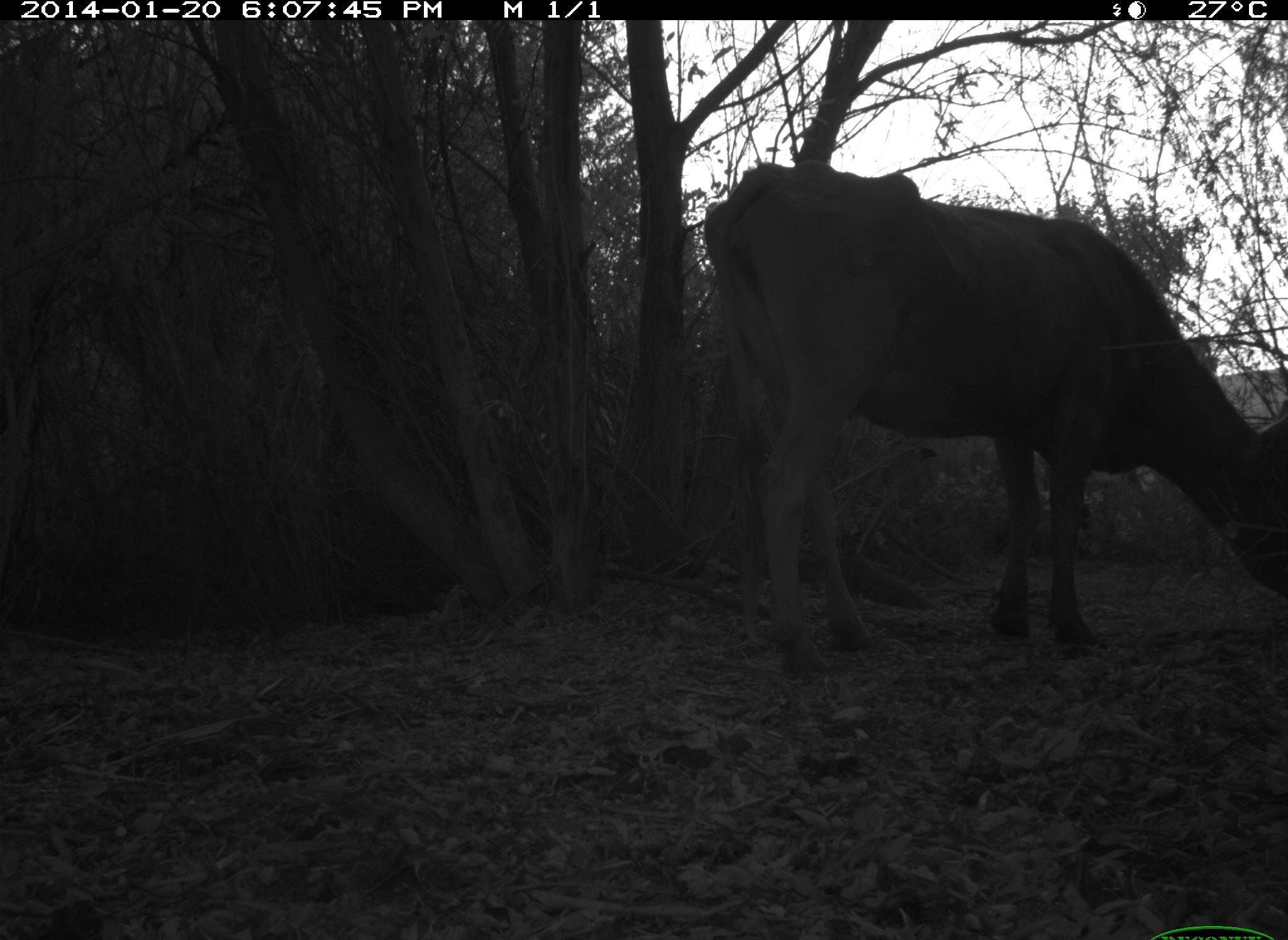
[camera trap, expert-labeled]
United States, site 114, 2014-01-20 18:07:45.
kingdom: Animalia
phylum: Chordata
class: Mammalia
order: Artiodactyla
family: Bovidae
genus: Bos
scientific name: Bos taurus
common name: cow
Cow (Bos taurus).